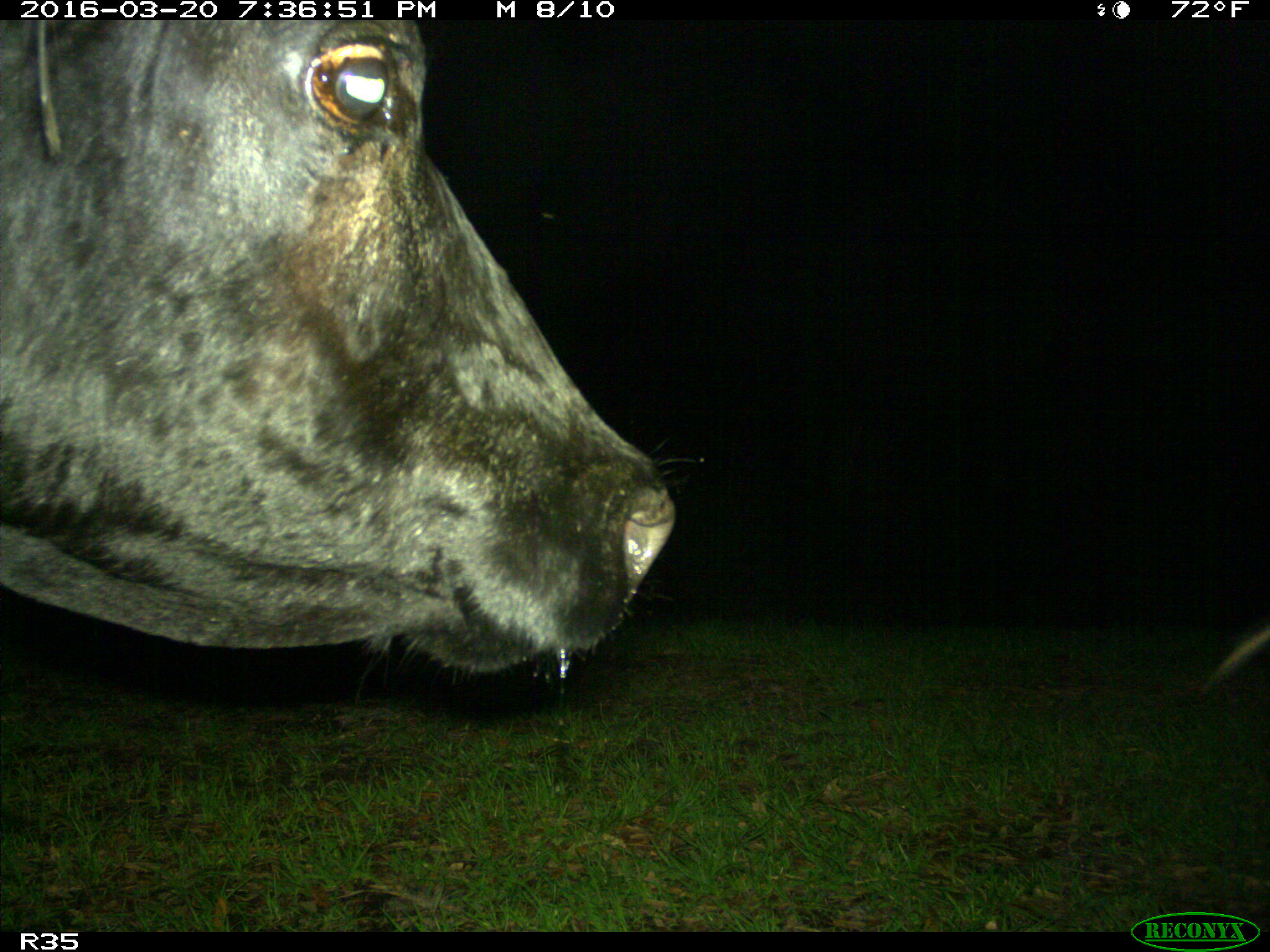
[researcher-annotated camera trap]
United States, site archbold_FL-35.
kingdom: Animalia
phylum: Chordata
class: Mammalia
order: Artiodactyla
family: Bovidae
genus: Bos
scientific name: Bos taurus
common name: domestic cow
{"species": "Bos taurus (domestic cow)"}